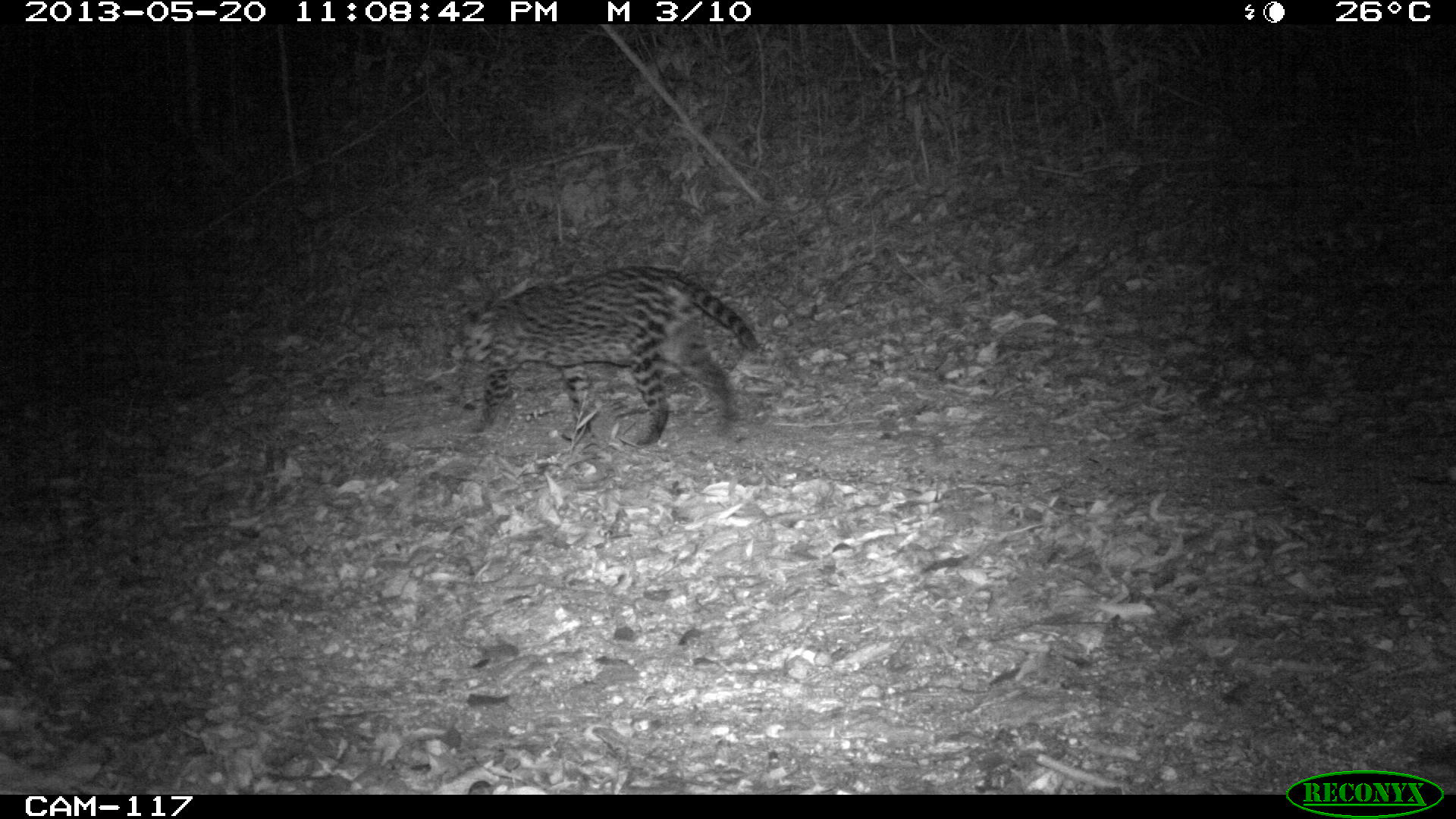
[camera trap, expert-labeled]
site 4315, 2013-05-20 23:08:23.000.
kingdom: Animalia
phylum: Chordata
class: Mammalia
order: Carnivora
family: Felidae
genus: Leopardus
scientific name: Leopardus pardalis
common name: ocelot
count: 1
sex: male